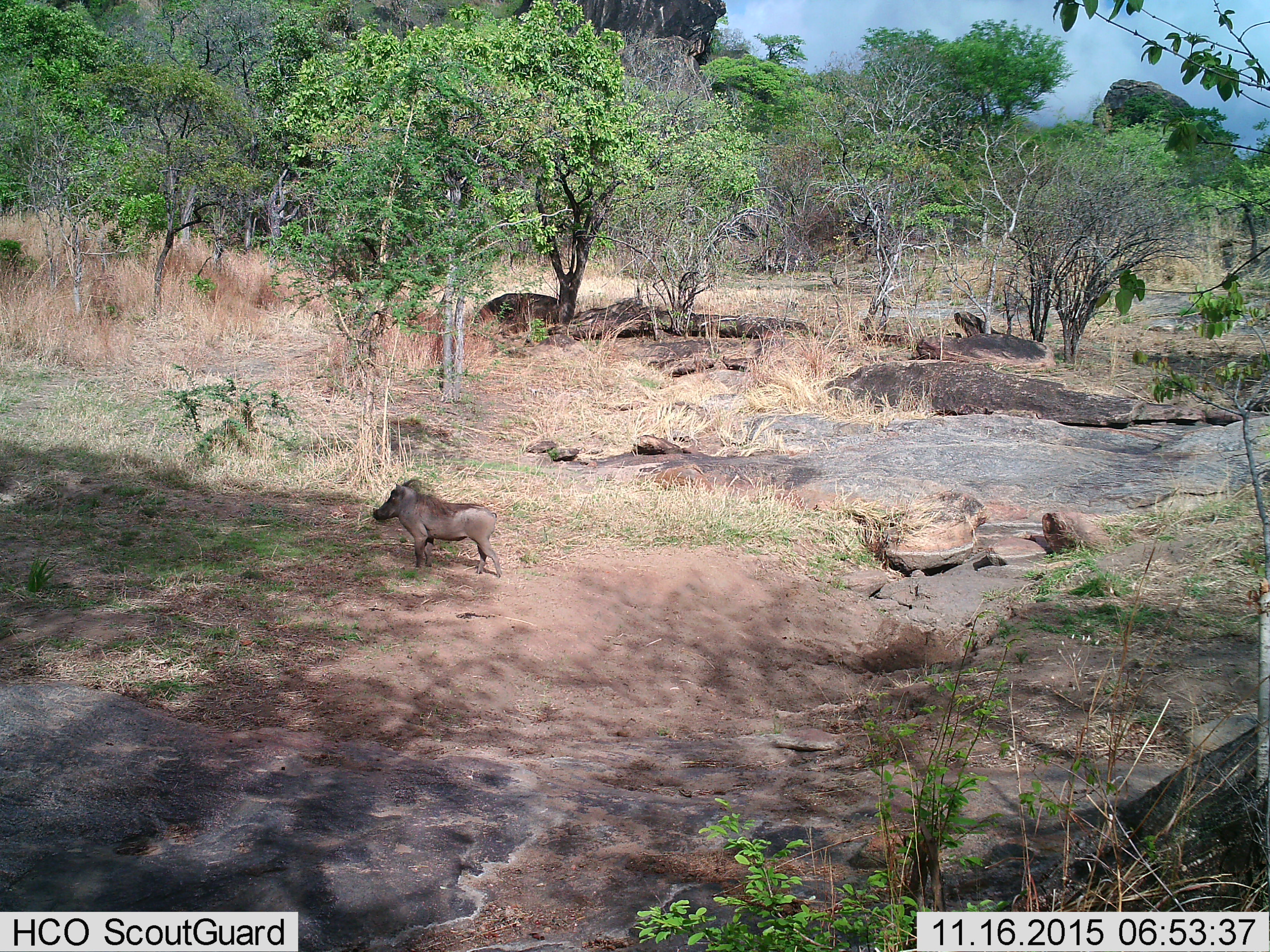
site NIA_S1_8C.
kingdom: Animalia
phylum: Chordata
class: Mammalia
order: Artiodactyla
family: Suidae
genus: Phacochoerus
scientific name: Phacochoerus africanus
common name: warthog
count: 1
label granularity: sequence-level